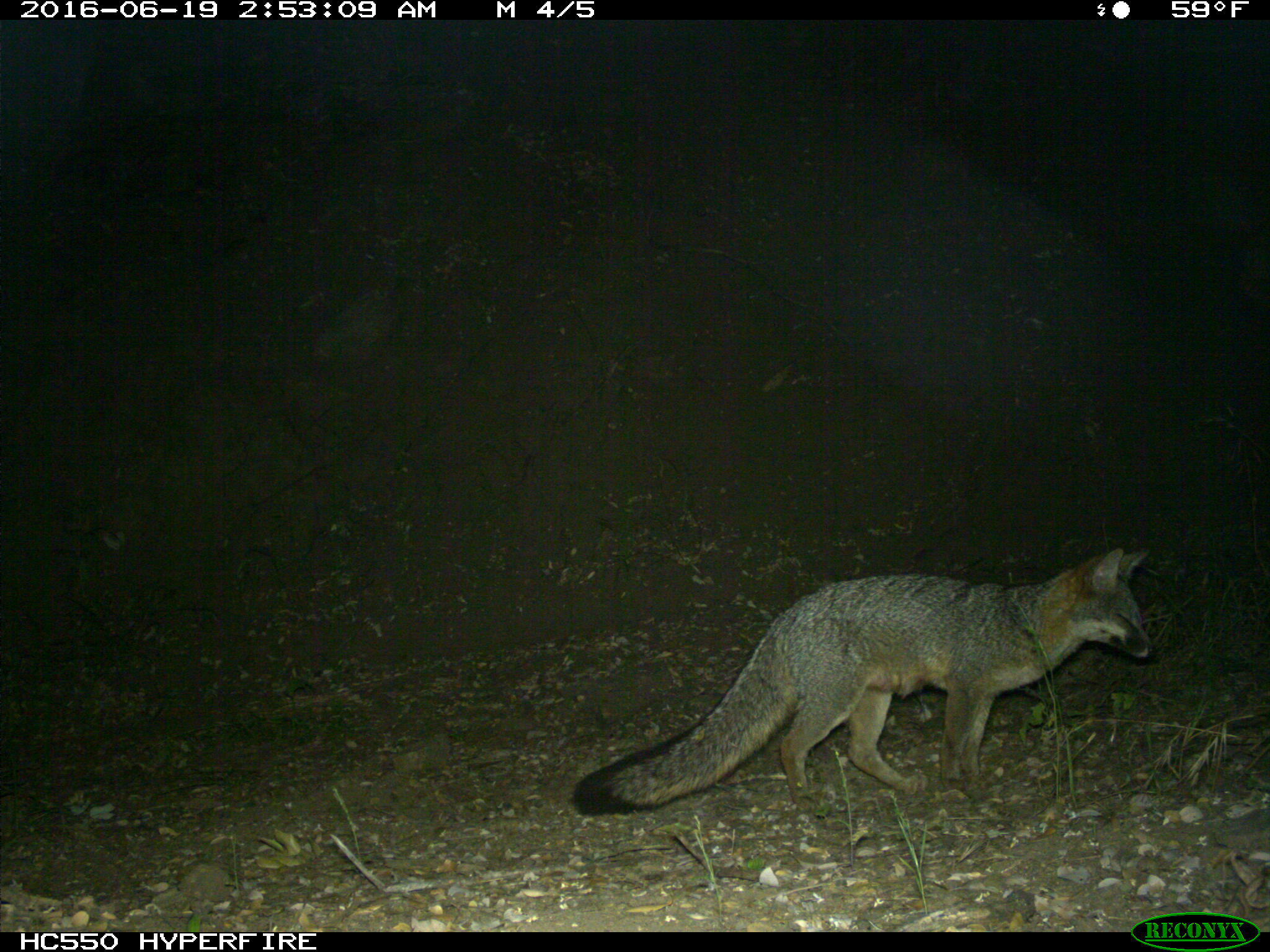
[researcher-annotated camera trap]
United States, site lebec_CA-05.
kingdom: Animalia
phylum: Chordata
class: Mammalia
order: Carnivora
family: Canidae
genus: Urocyon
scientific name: Urocyon cinereoargenteus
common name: gray fox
Urocyon cinereoargenteus (gray fox).